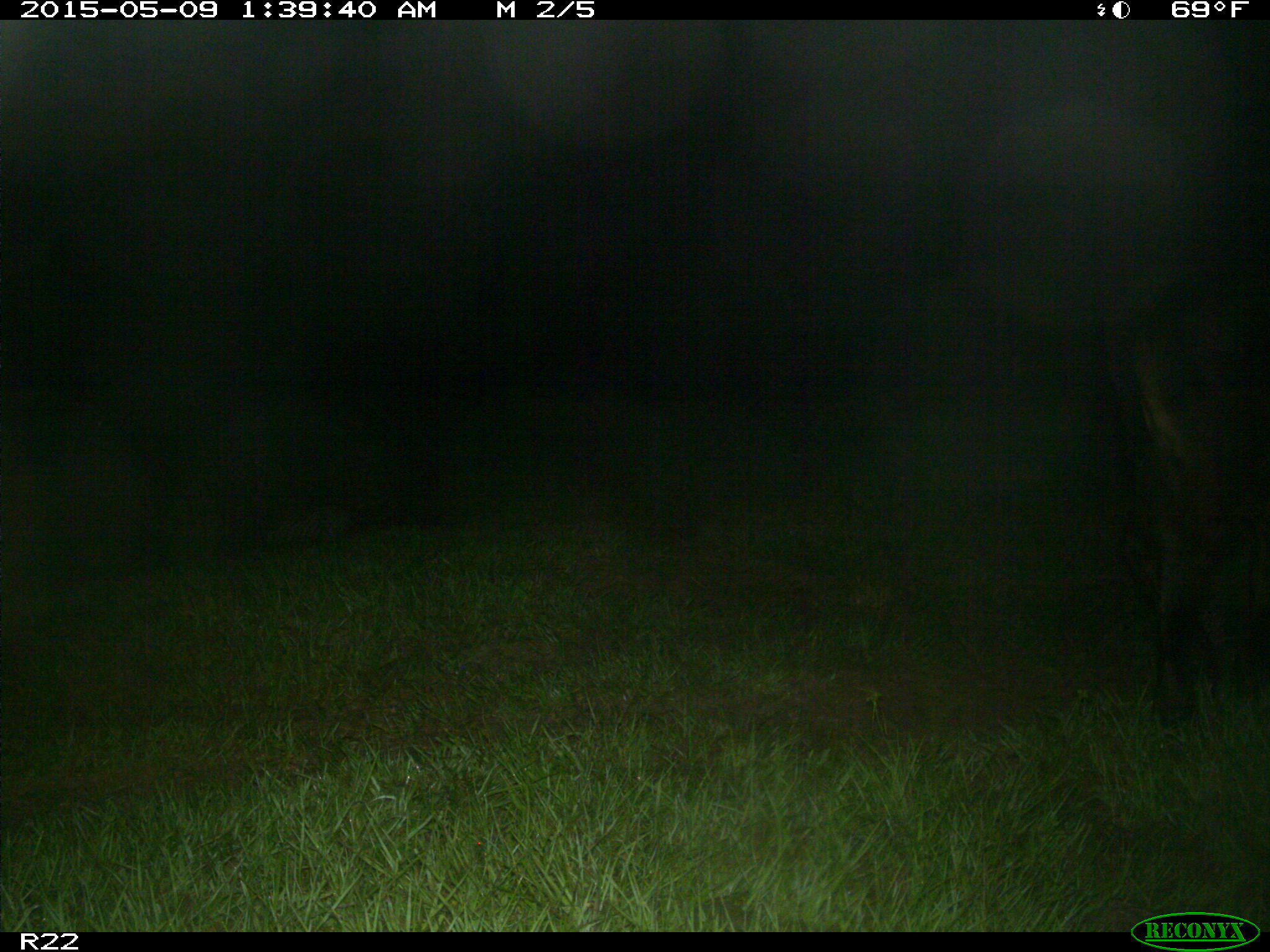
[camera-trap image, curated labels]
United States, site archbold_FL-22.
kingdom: Animalia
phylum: Chordata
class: Mammalia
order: Artiodactyla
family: Bovidae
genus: Bos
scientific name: Bos taurus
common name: domestic cow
Bos taurus (domestic cow).